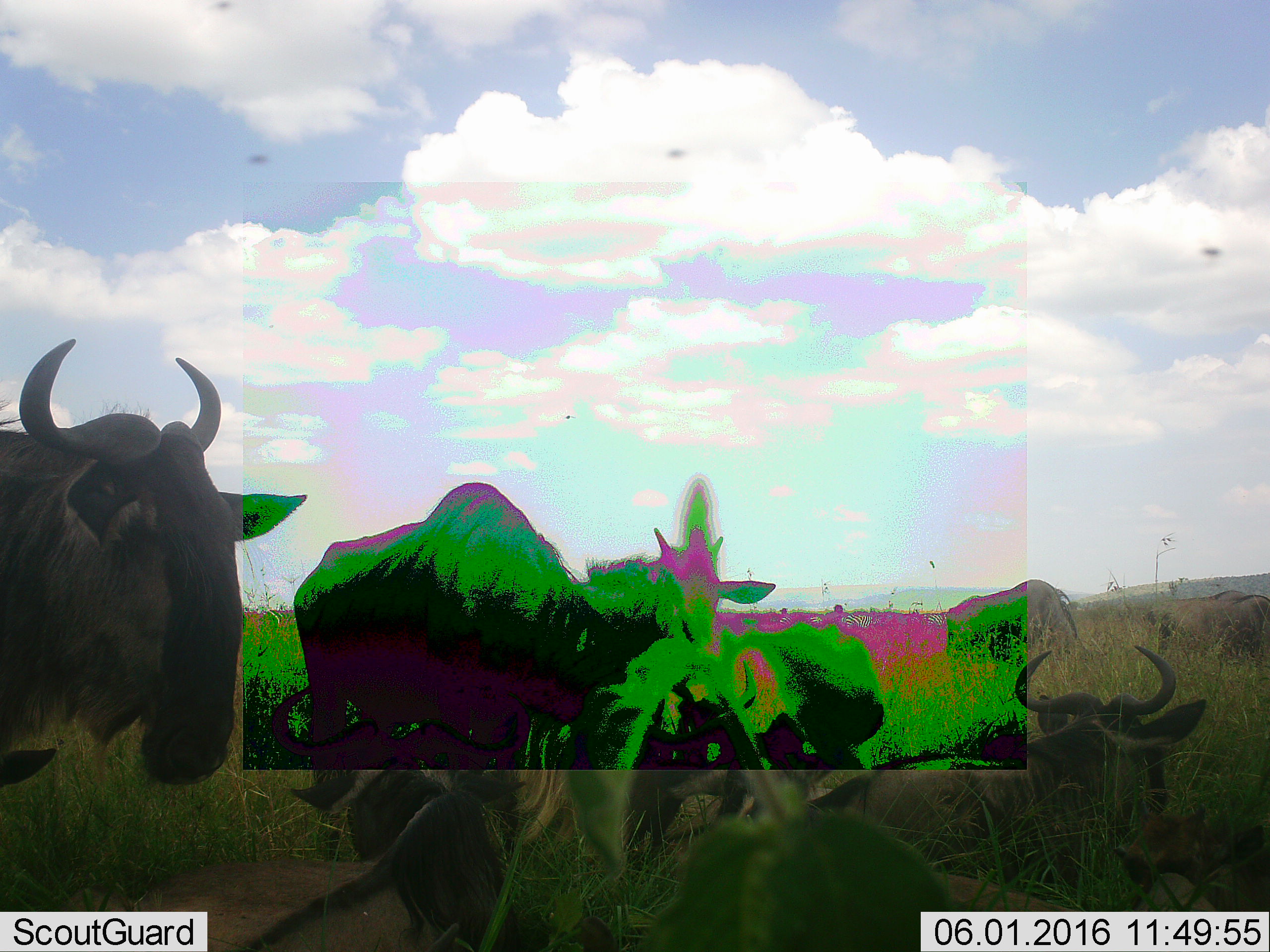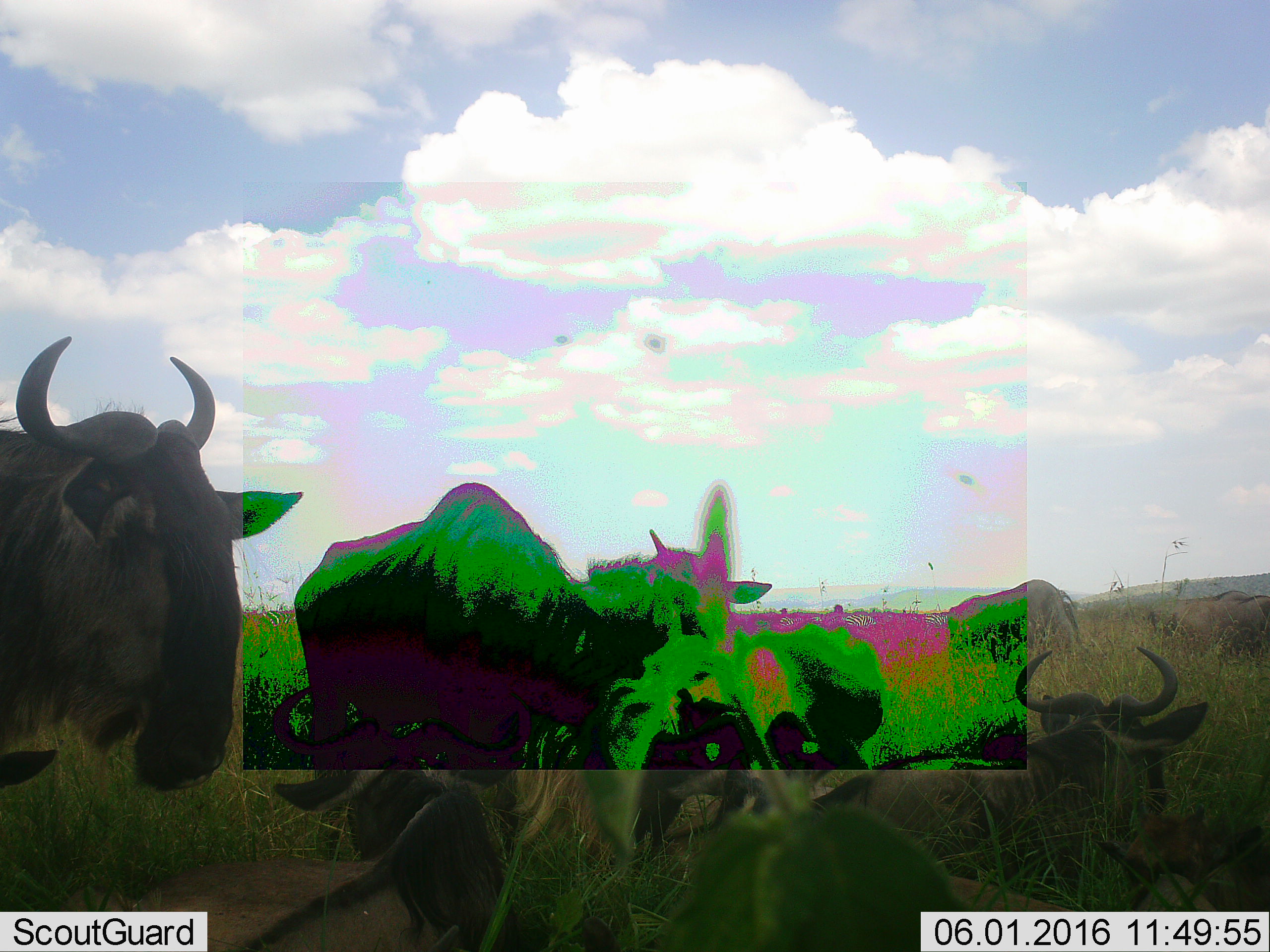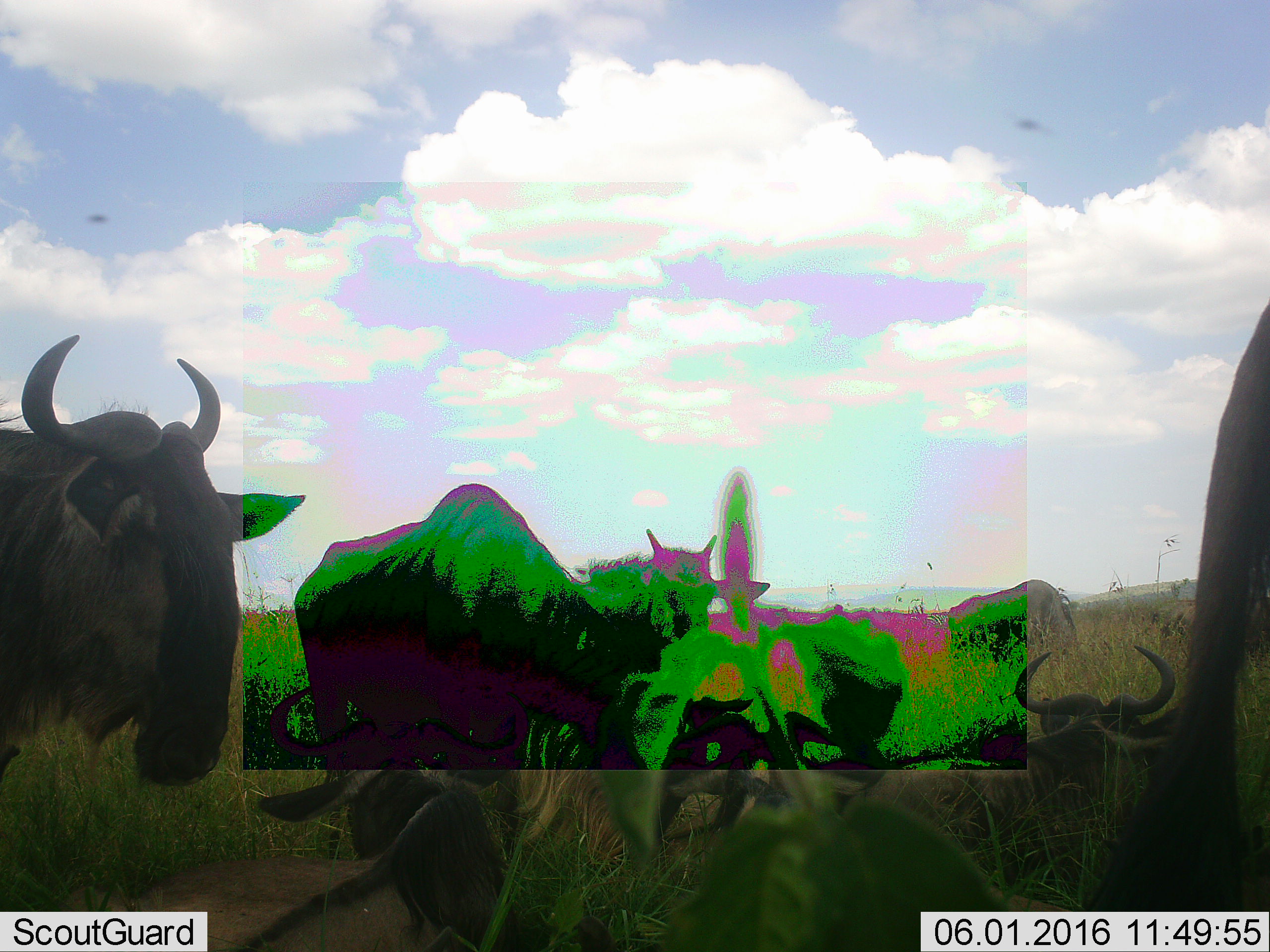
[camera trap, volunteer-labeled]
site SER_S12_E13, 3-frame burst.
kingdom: Animalia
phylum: Chordata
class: Mammalia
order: Artiodactyla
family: Bovidae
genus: Connochaetes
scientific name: Connochaetes taurinus taurinus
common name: blue wildebeest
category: wildebeestblue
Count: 10.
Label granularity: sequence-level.